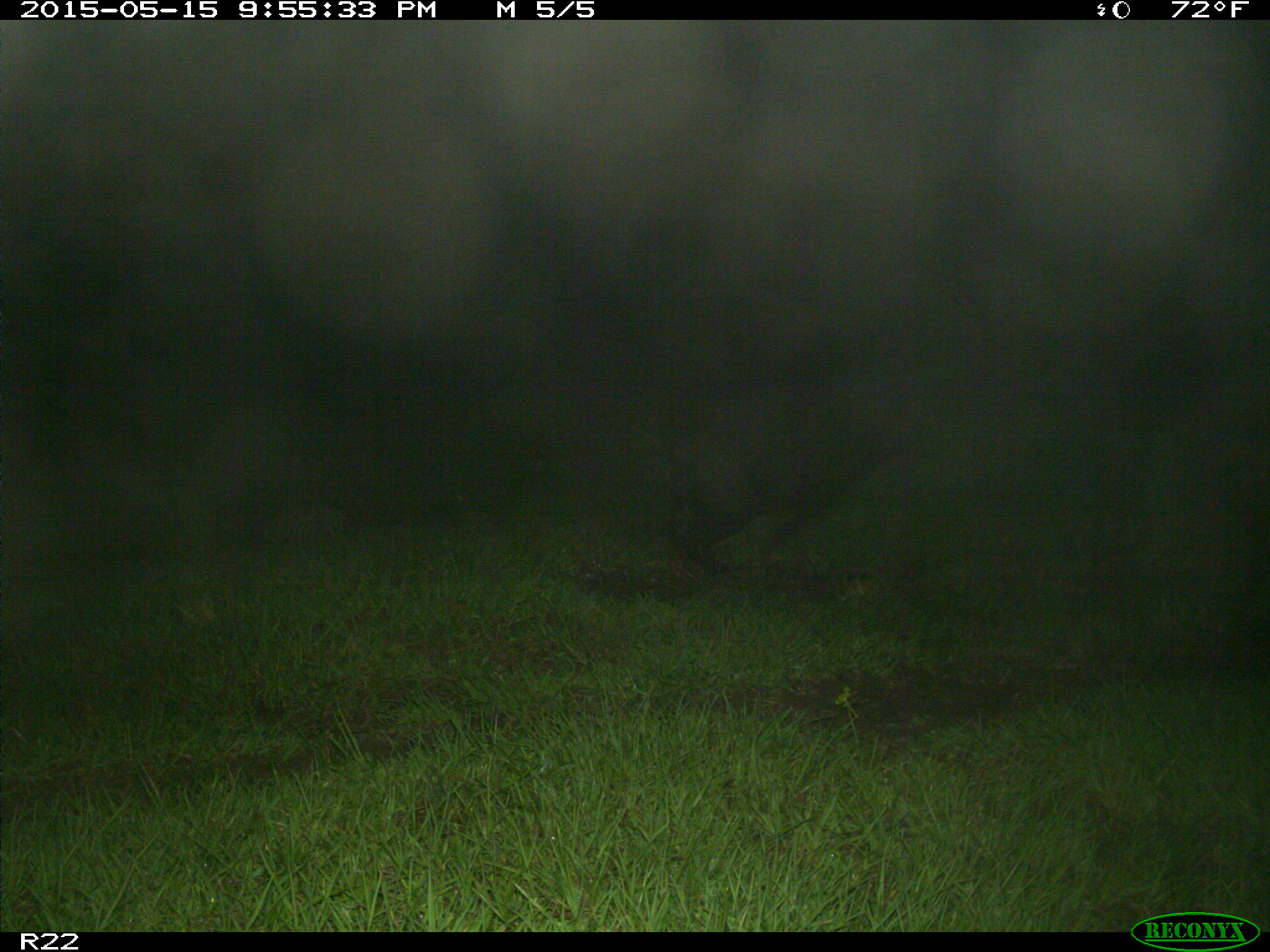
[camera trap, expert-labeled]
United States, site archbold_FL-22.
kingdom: Animalia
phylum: Chordata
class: Mammalia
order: Artiodactyla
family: Suidae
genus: Sus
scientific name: Sus scrofa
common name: wild boar